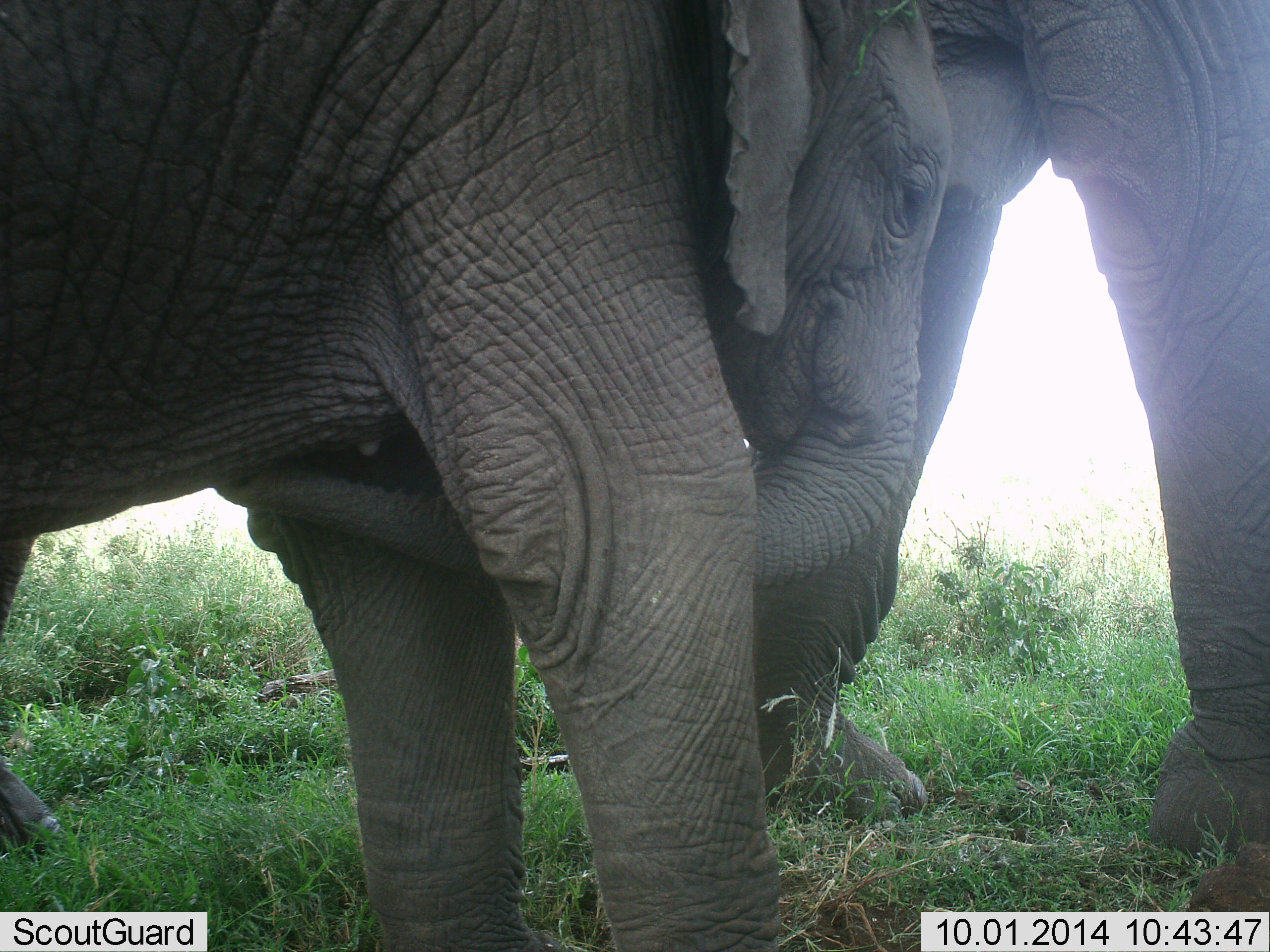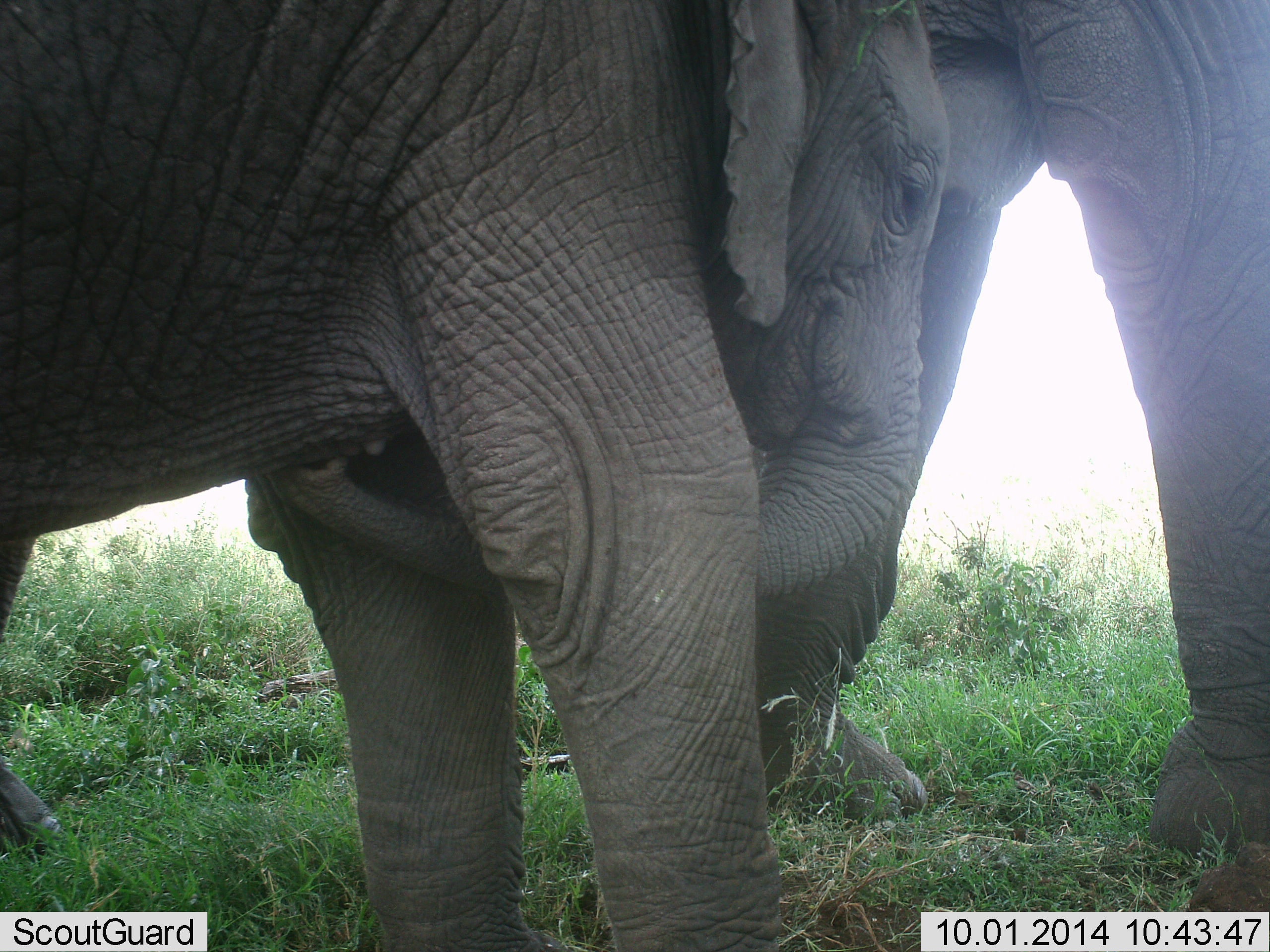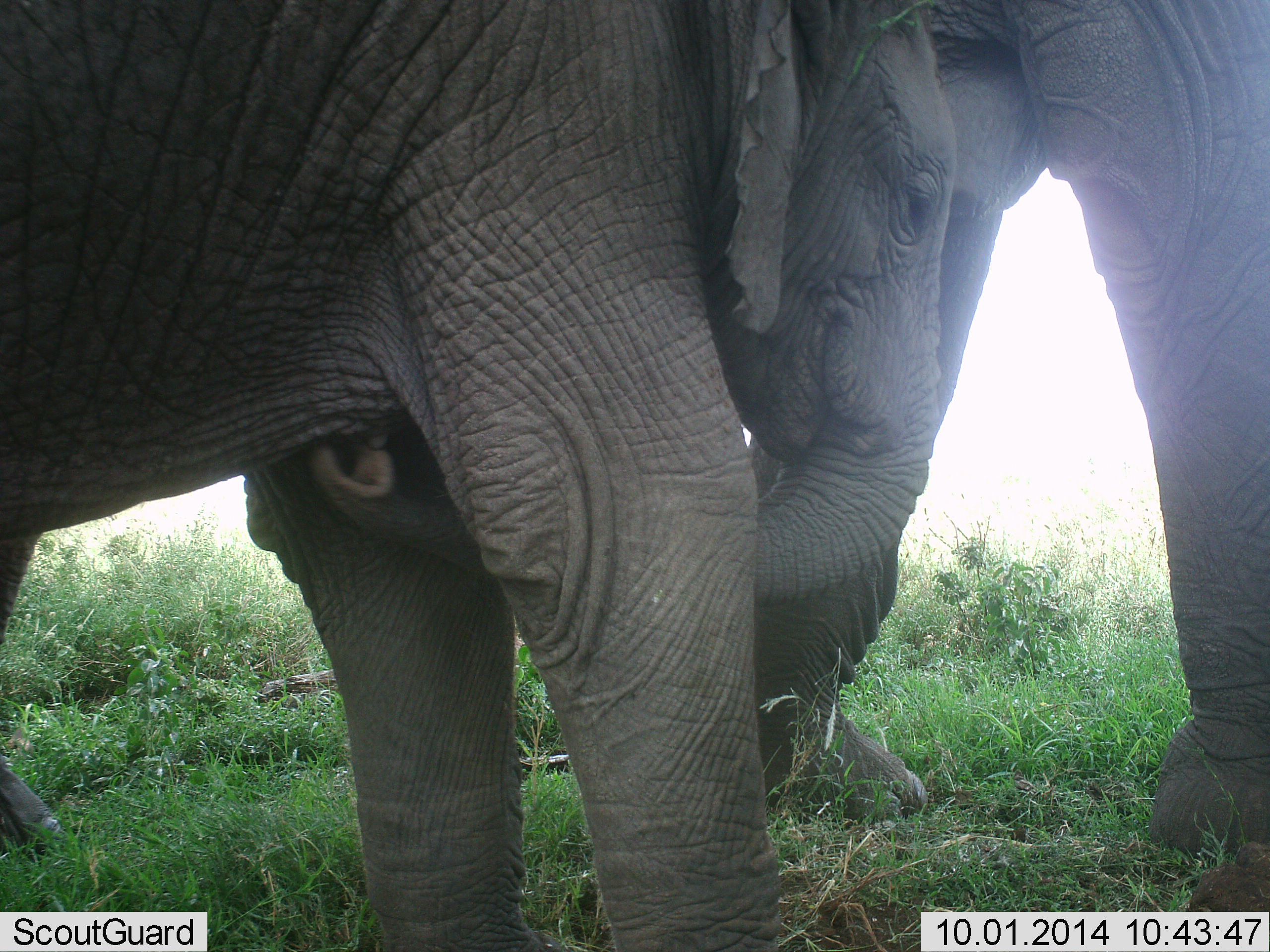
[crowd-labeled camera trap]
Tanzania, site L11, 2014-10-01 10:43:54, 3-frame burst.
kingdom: Animalia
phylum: Chordata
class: Mammalia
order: Proboscidea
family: Elephantidae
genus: Loxodonta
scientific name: Loxodonta africana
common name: african bush elephant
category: elephant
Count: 2.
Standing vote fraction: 90%.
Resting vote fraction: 0%.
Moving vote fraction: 0%.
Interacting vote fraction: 40%.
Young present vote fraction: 80%.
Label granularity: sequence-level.